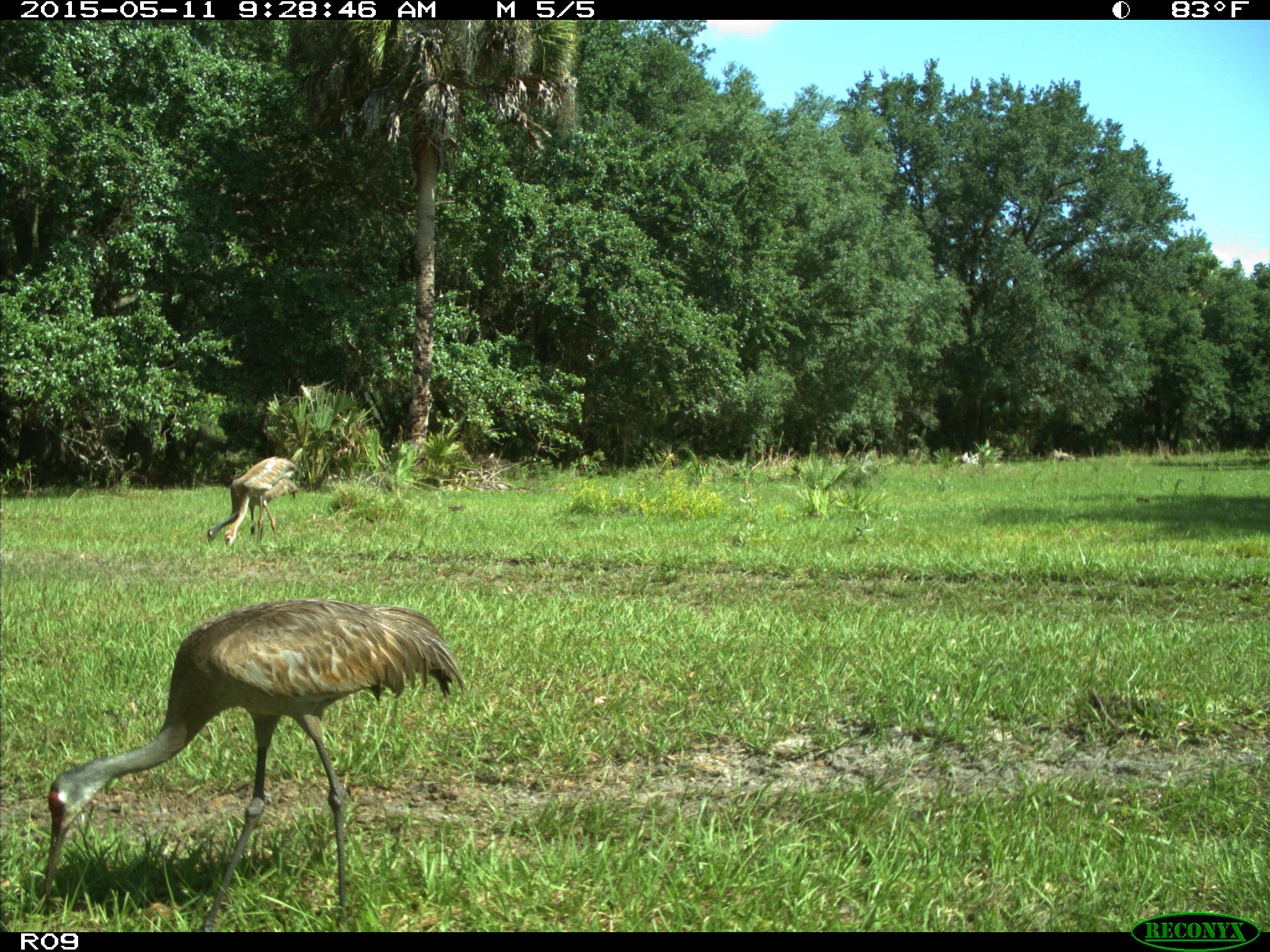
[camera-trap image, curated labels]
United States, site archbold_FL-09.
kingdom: Animalia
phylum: Chordata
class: Aves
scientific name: Aves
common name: birds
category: unidentified bird